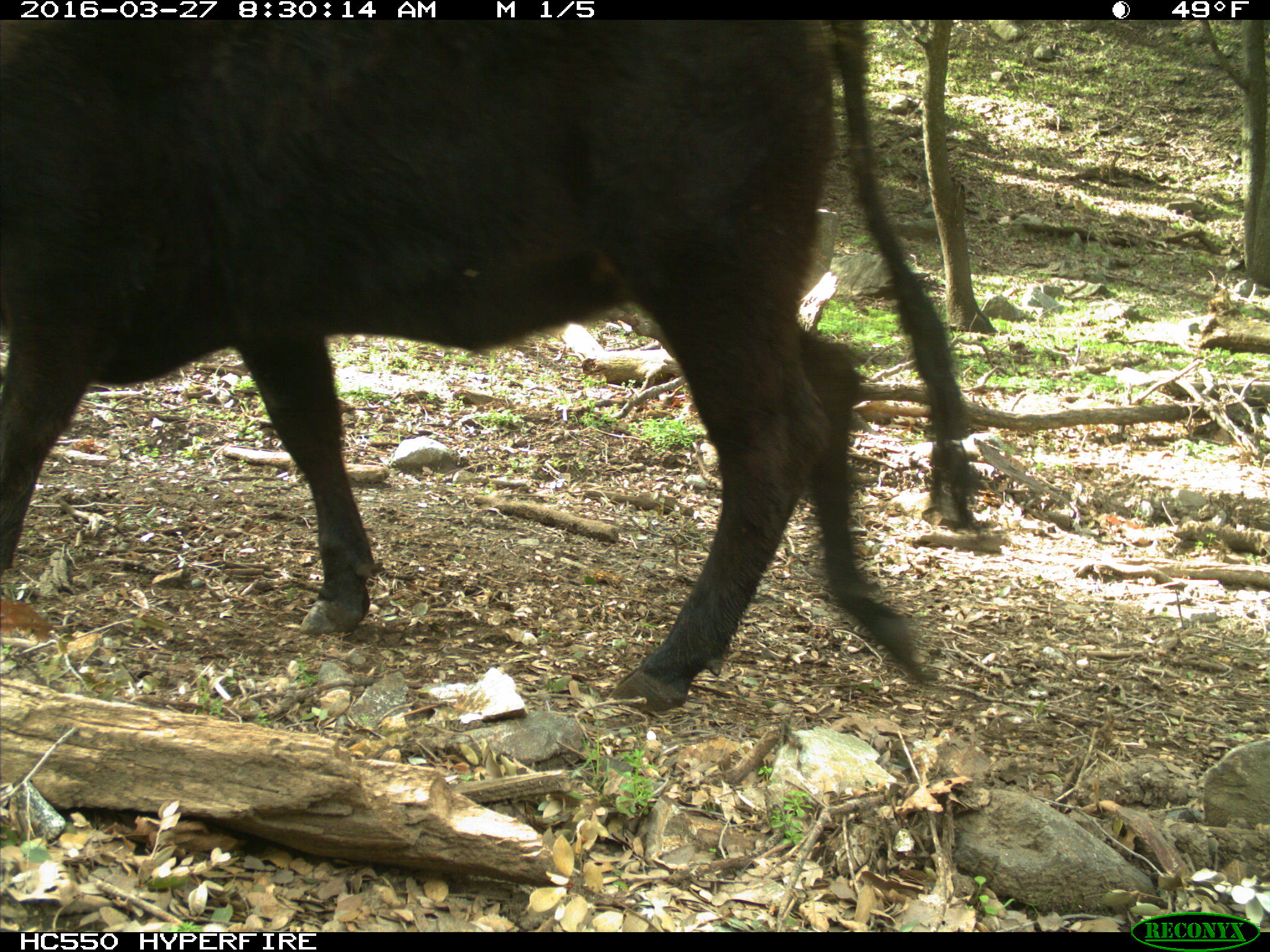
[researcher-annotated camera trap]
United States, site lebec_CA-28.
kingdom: Animalia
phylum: Chordata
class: Mammalia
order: Artiodactyla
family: Bovidae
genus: Bos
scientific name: Bos taurus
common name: domestic cow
Bos taurus (domestic cow).